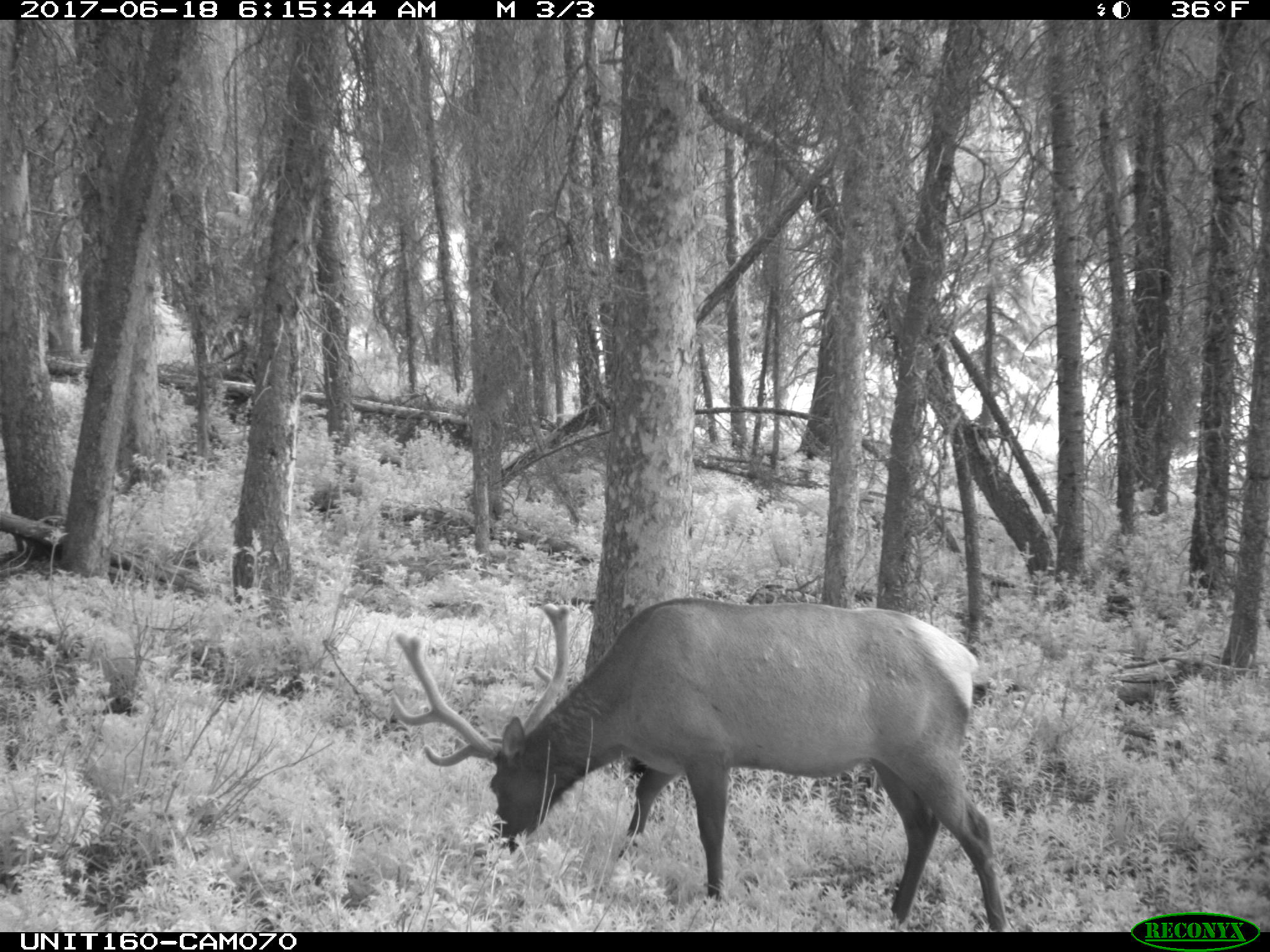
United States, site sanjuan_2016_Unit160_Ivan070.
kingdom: Animalia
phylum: Chordata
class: Mammalia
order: Artiodactyla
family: Cervidae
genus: Cervus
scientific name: Cervus elaphus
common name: red deer